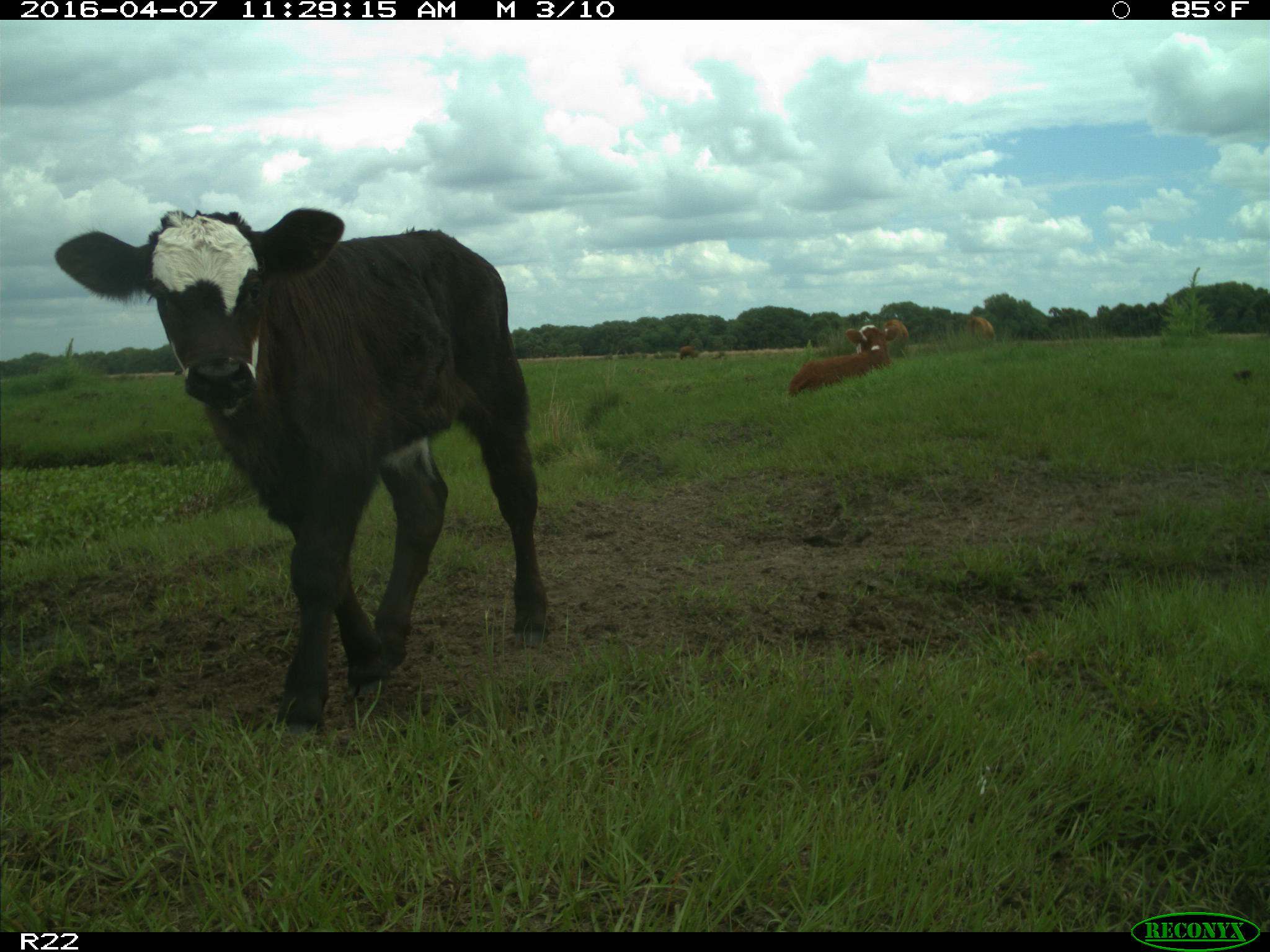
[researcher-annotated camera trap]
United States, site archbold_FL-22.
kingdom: Animalia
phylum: Chordata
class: Mammalia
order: Artiodactyla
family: Bovidae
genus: Bos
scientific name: Bos taurus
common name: domestic cow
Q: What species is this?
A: Bos taurus (domestic cow).